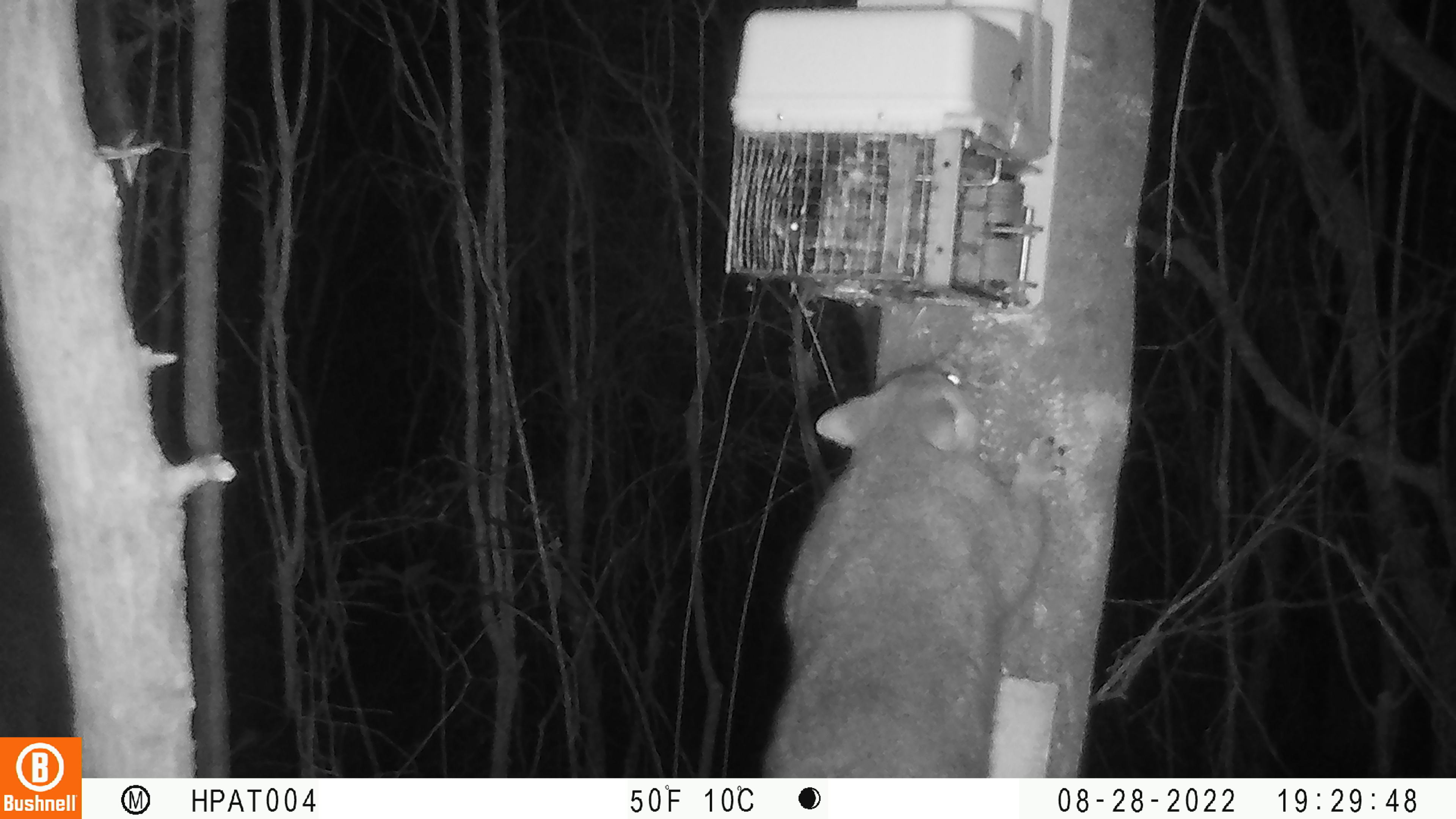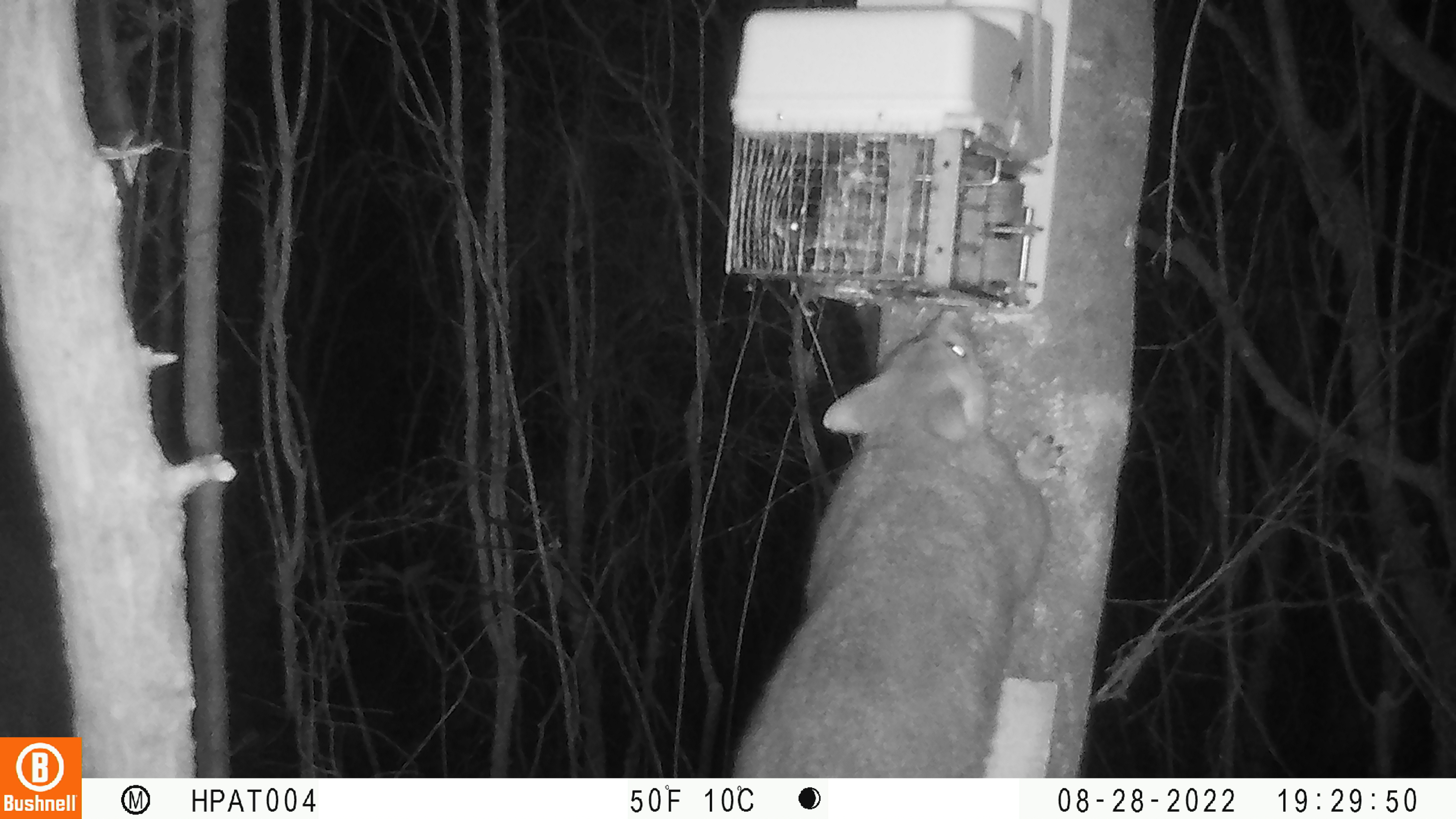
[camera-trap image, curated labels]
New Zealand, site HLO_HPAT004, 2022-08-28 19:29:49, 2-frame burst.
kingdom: Animalia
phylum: Chordata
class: Mammalia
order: Diprotodontia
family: Phalangeridae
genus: Trichosurus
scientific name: Trichosurus vulpecula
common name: common brushtail possum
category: possum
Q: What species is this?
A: Possum (common brushtail possum) (Trichosurus vulpecula).